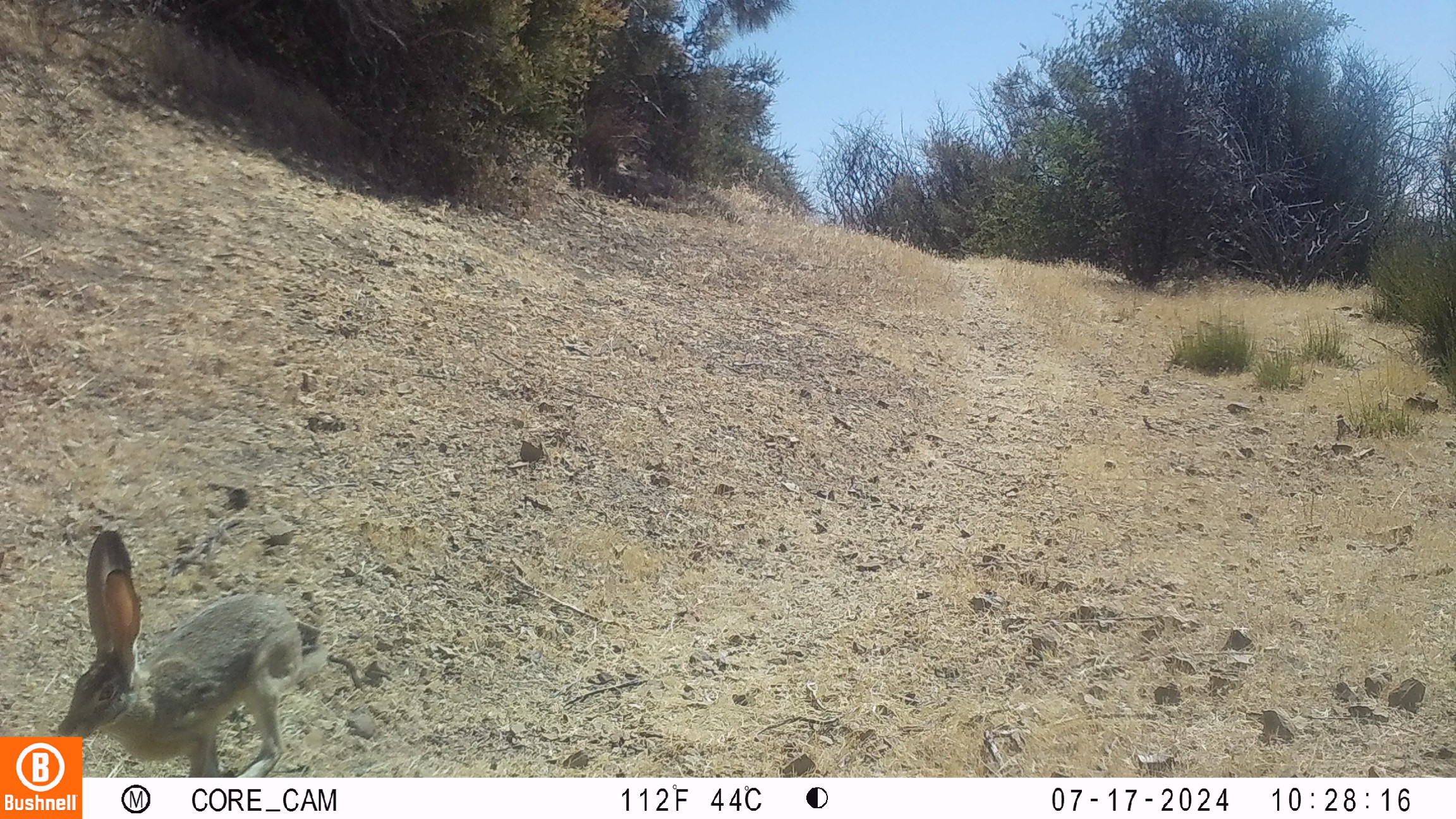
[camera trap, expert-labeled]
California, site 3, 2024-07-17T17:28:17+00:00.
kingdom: Animalia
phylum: Chordata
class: Mammalia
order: Lagomorpha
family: Leporidae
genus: Lepus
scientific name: Lepus californicus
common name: black-tailed jackrabbit